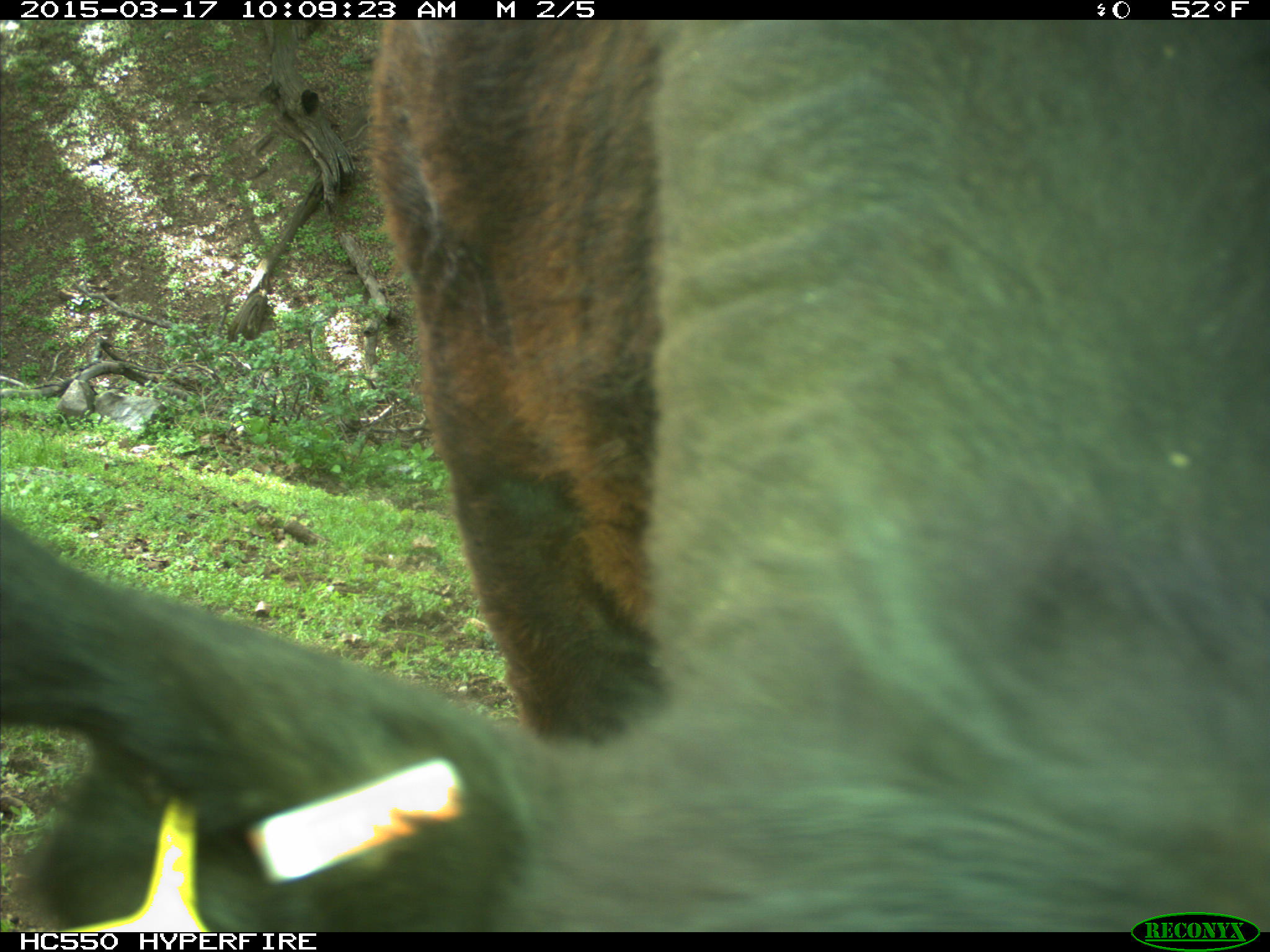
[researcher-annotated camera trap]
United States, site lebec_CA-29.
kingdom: Animalia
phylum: Chordata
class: Mammalia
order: Artiodactyla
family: Bovidae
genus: Bos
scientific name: Bos taurus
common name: domestic cow